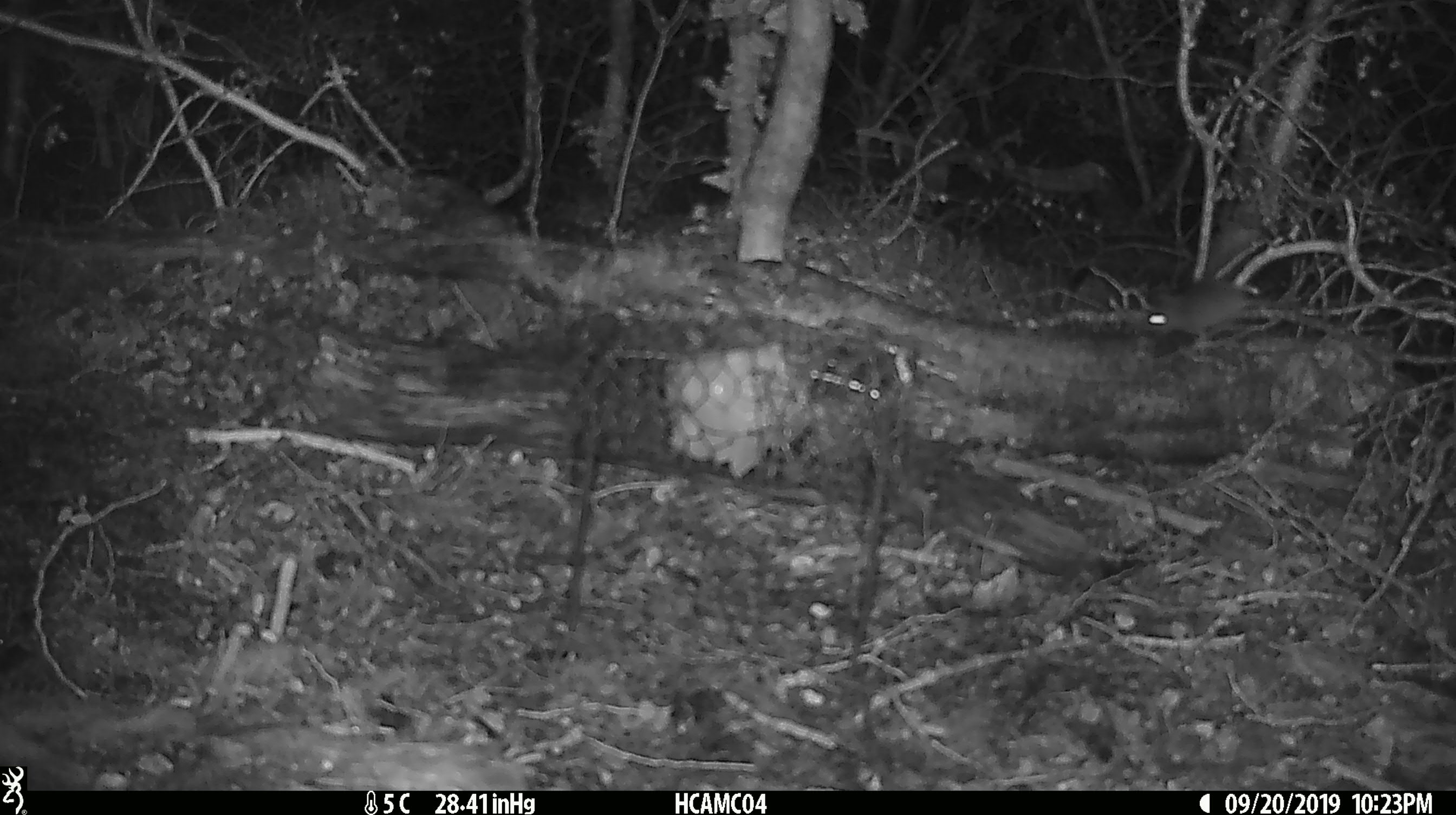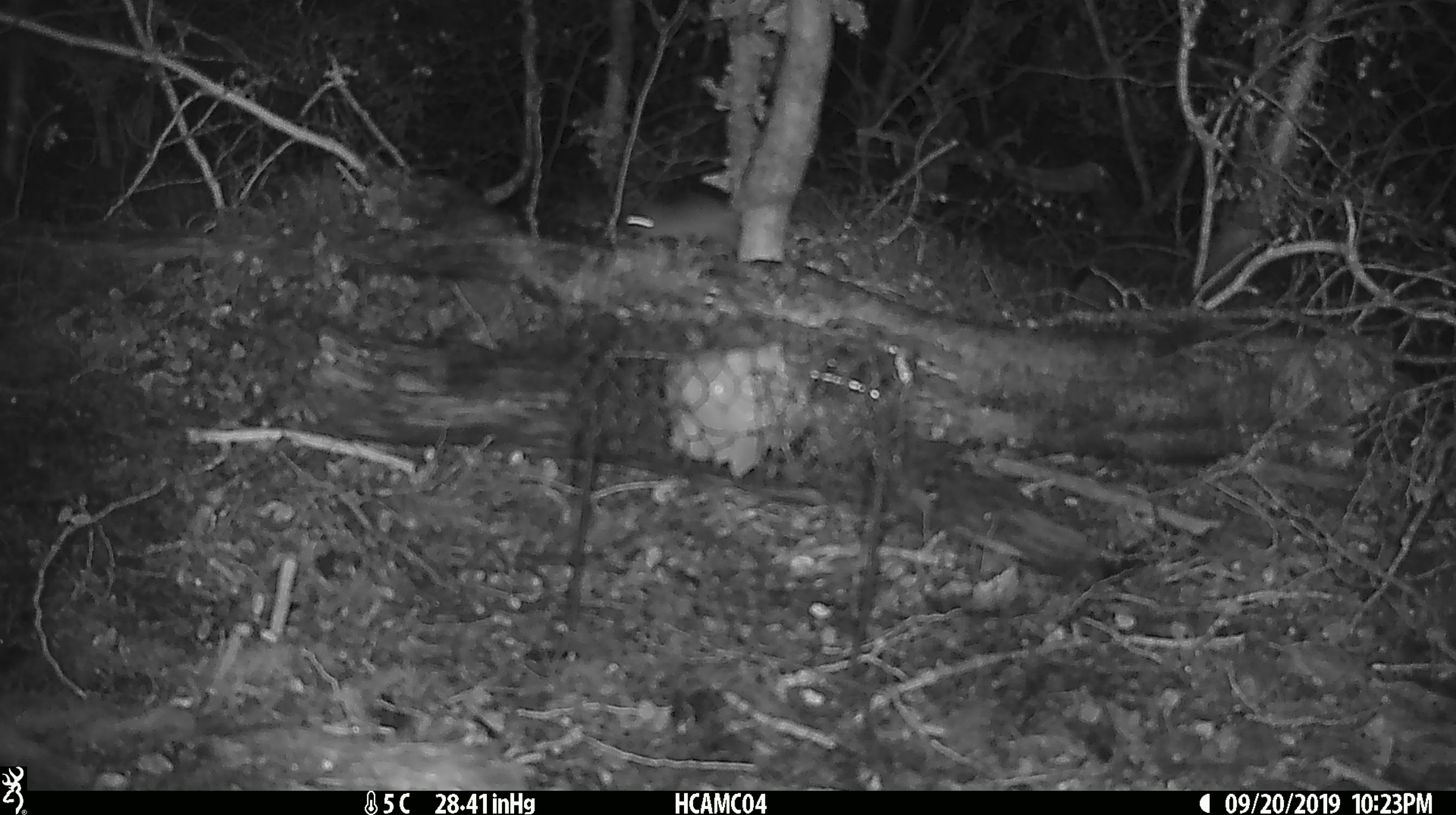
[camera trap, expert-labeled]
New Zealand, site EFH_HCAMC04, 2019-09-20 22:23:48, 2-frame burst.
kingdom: Animalia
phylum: Chordata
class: Mammalia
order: Rodentia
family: Muridae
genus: Mus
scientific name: Mus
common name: mouse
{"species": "mouse (Mus)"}